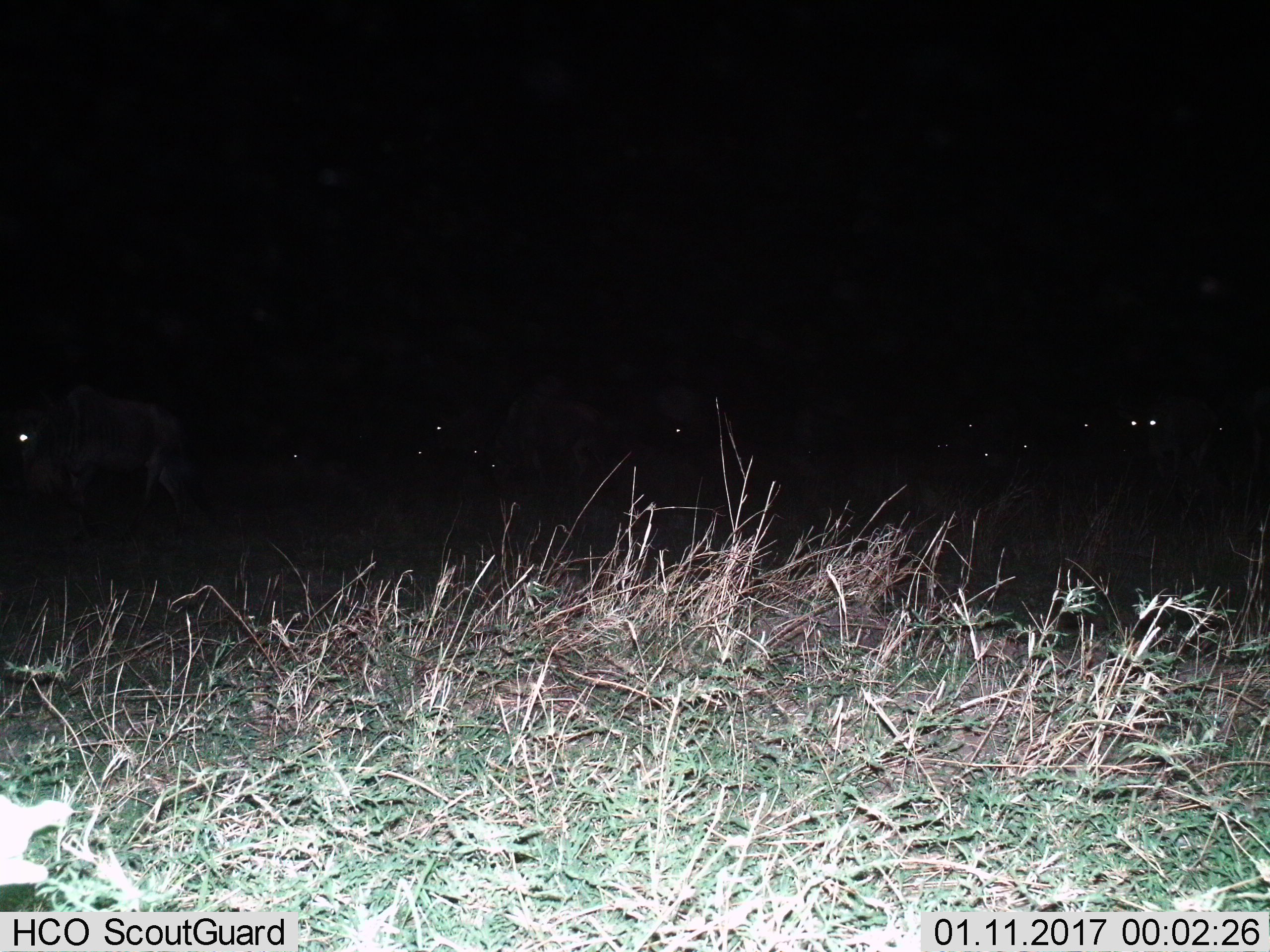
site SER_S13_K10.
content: unidentified animal